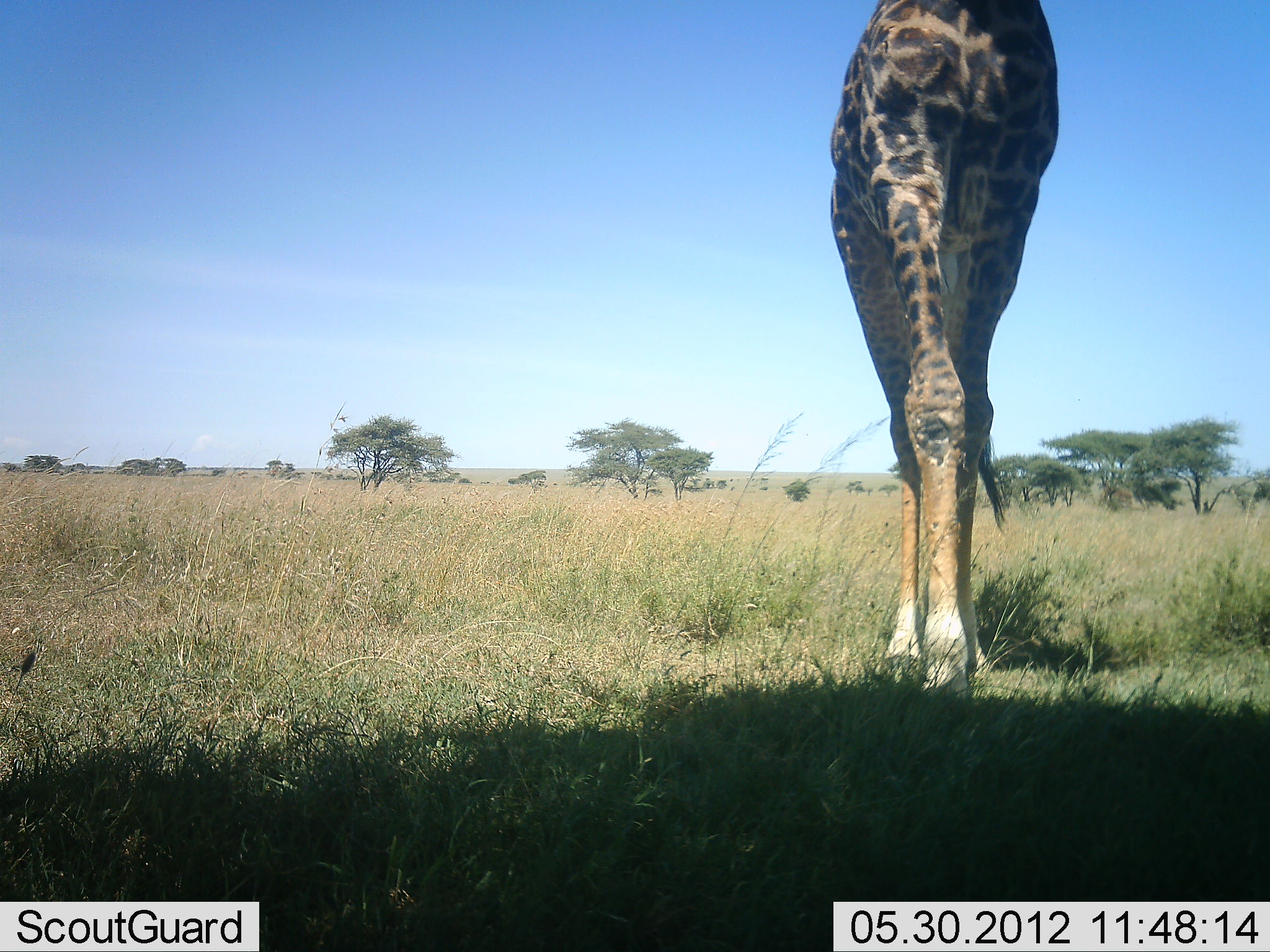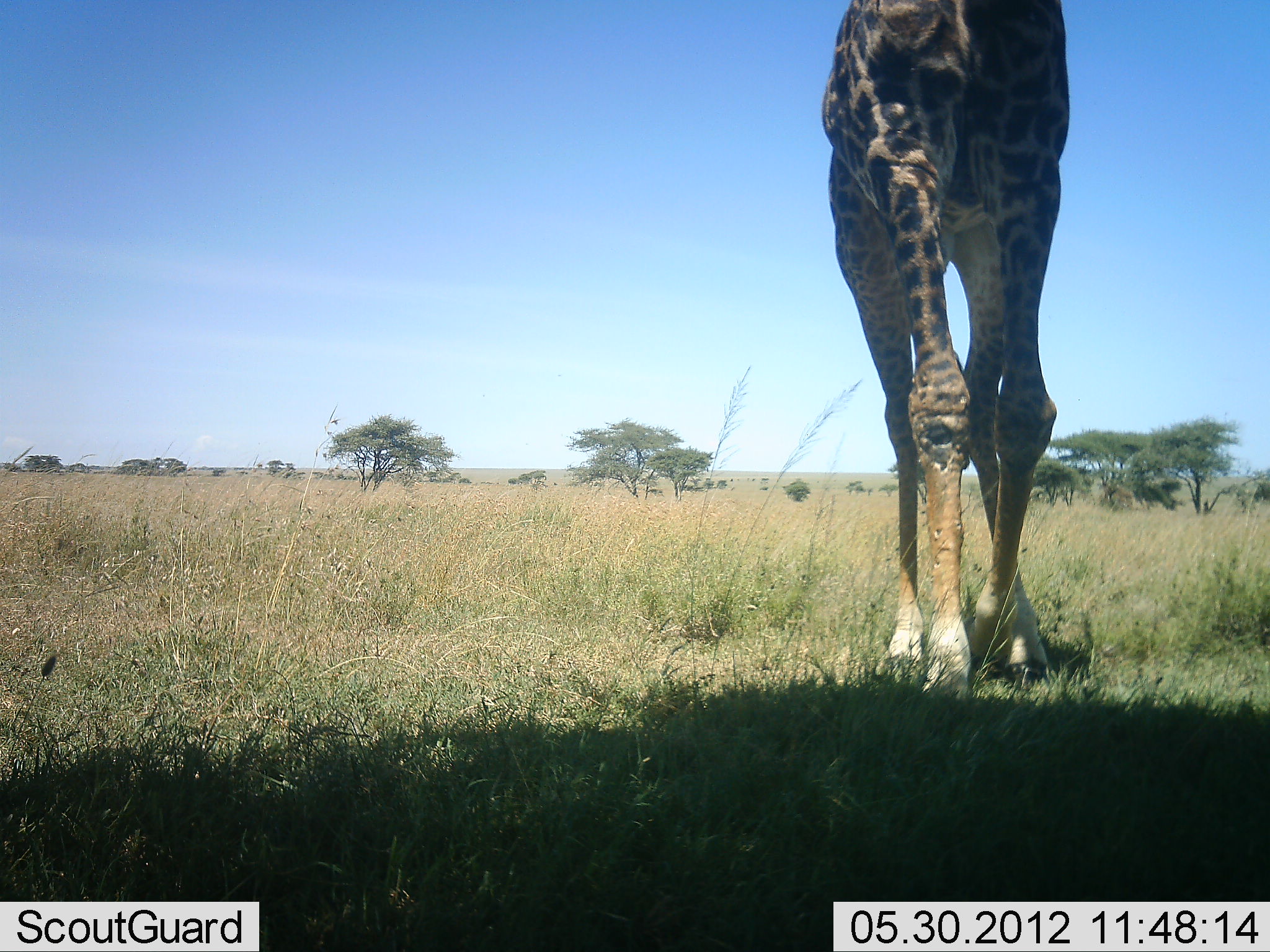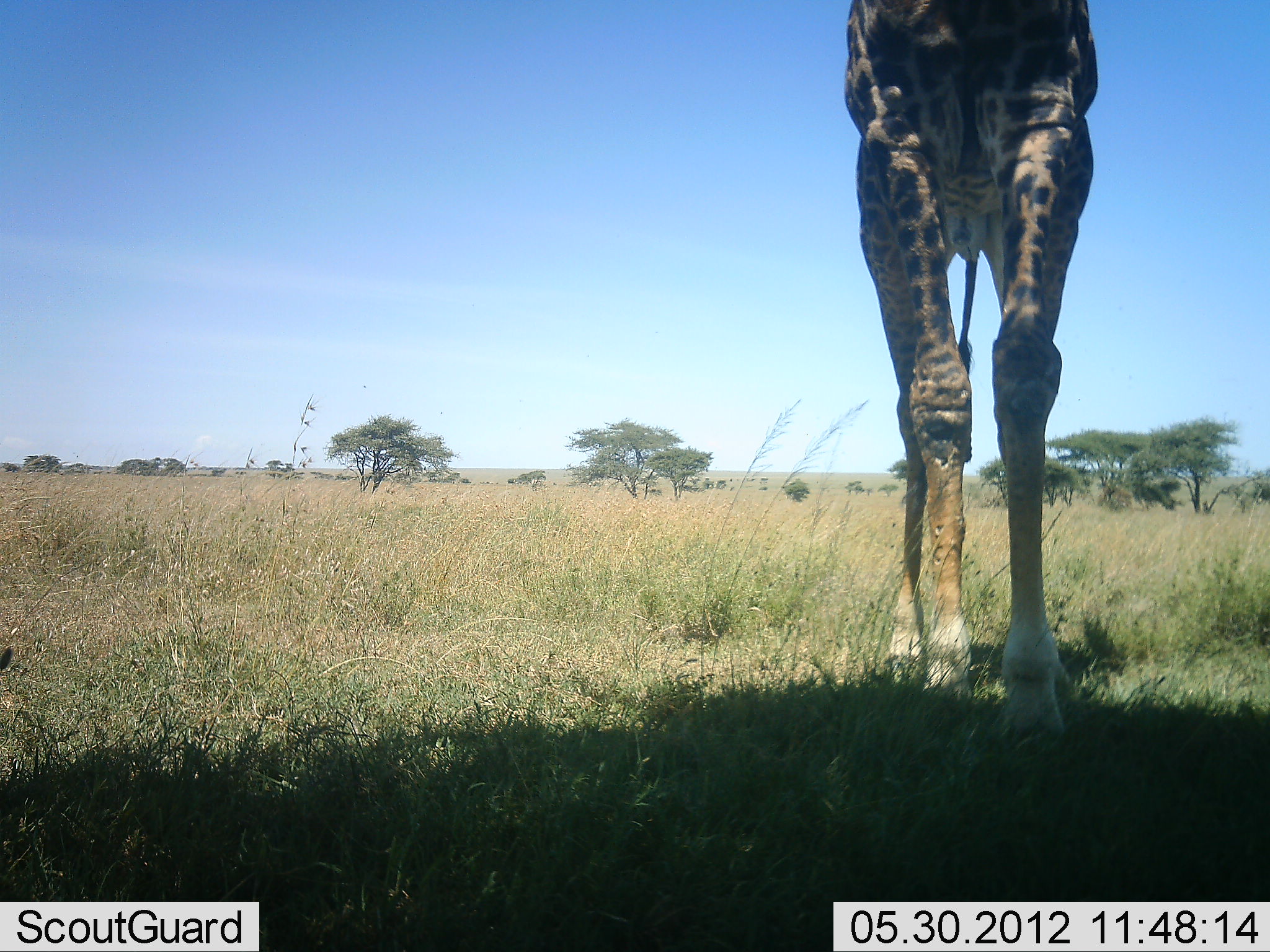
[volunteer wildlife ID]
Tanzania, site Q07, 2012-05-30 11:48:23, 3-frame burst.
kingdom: Animalia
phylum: Chordata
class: Mammalia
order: Artiodactyla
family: Giraffidae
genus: Giraffa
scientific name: Giraffa camelopardalis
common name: giraffe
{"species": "giraffe (Giraffa camelopardalis)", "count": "1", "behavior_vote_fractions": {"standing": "0%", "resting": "0%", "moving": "100%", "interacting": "0%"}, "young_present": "0%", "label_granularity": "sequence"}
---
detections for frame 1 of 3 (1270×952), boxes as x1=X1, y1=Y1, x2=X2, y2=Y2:
animal: x1=829, y1=0, x2=1062, y2=696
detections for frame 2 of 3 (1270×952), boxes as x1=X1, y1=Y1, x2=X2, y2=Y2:
animal: x1=819, y1=0, x2=1072, y2=700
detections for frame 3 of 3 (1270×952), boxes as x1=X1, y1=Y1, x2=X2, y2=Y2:
animal: x1=840, y1=0, x2=1097, y2=751